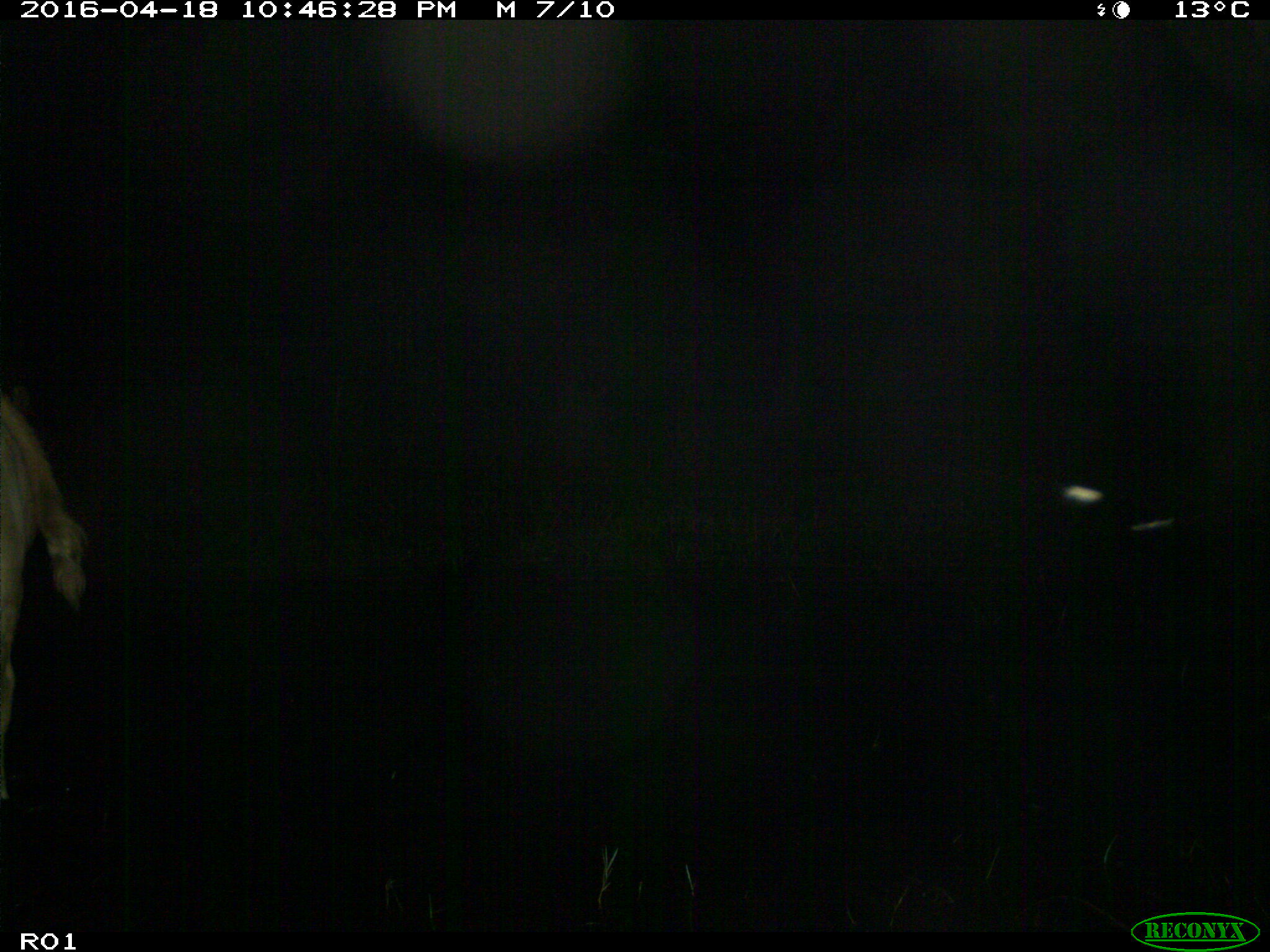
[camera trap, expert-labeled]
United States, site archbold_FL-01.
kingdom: Animalia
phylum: Chordata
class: Mammalia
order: Artiodactyla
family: Bovidae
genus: Bos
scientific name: Bos taurus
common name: domestic cow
Bos taurus (domestic cow).